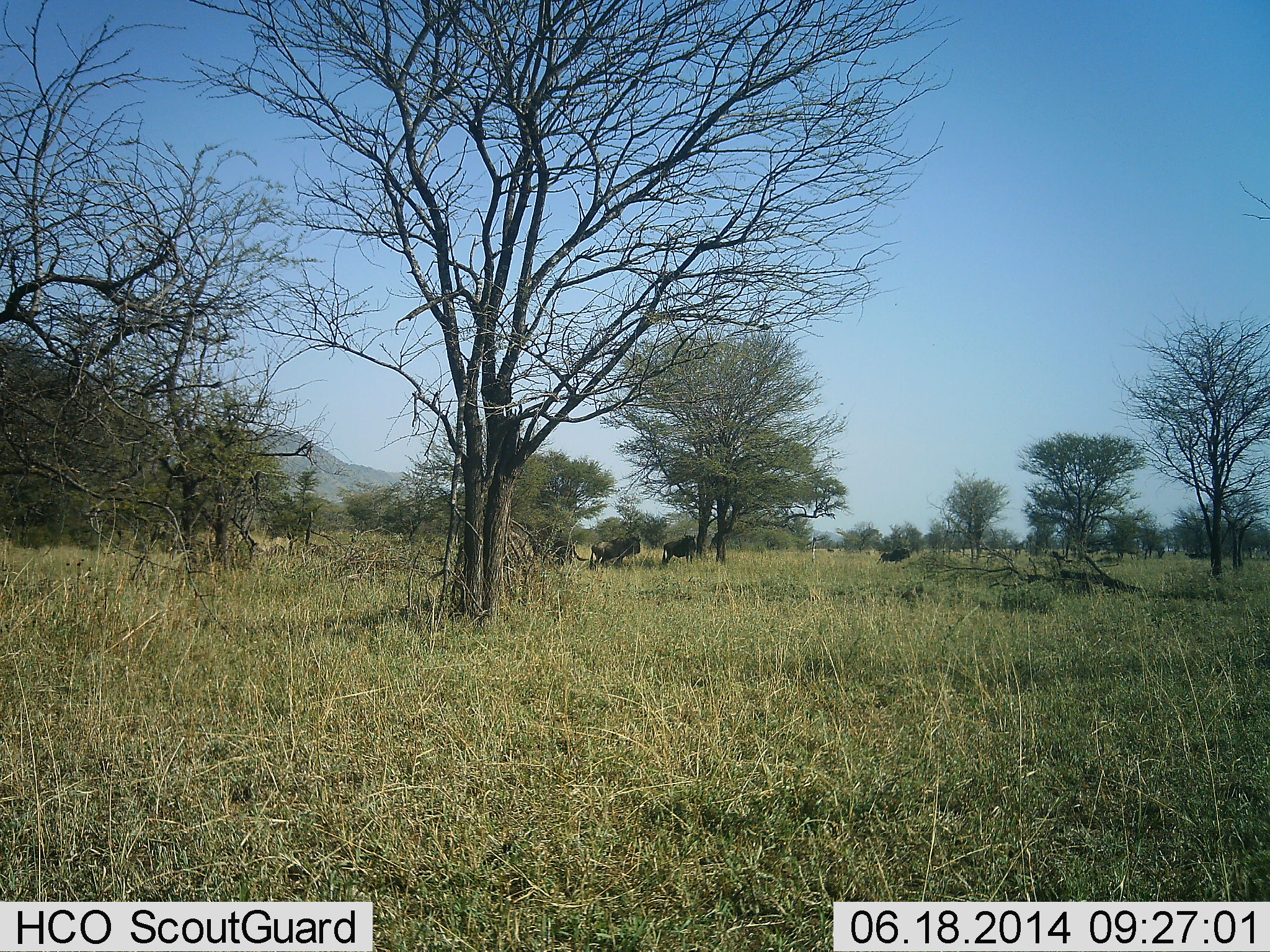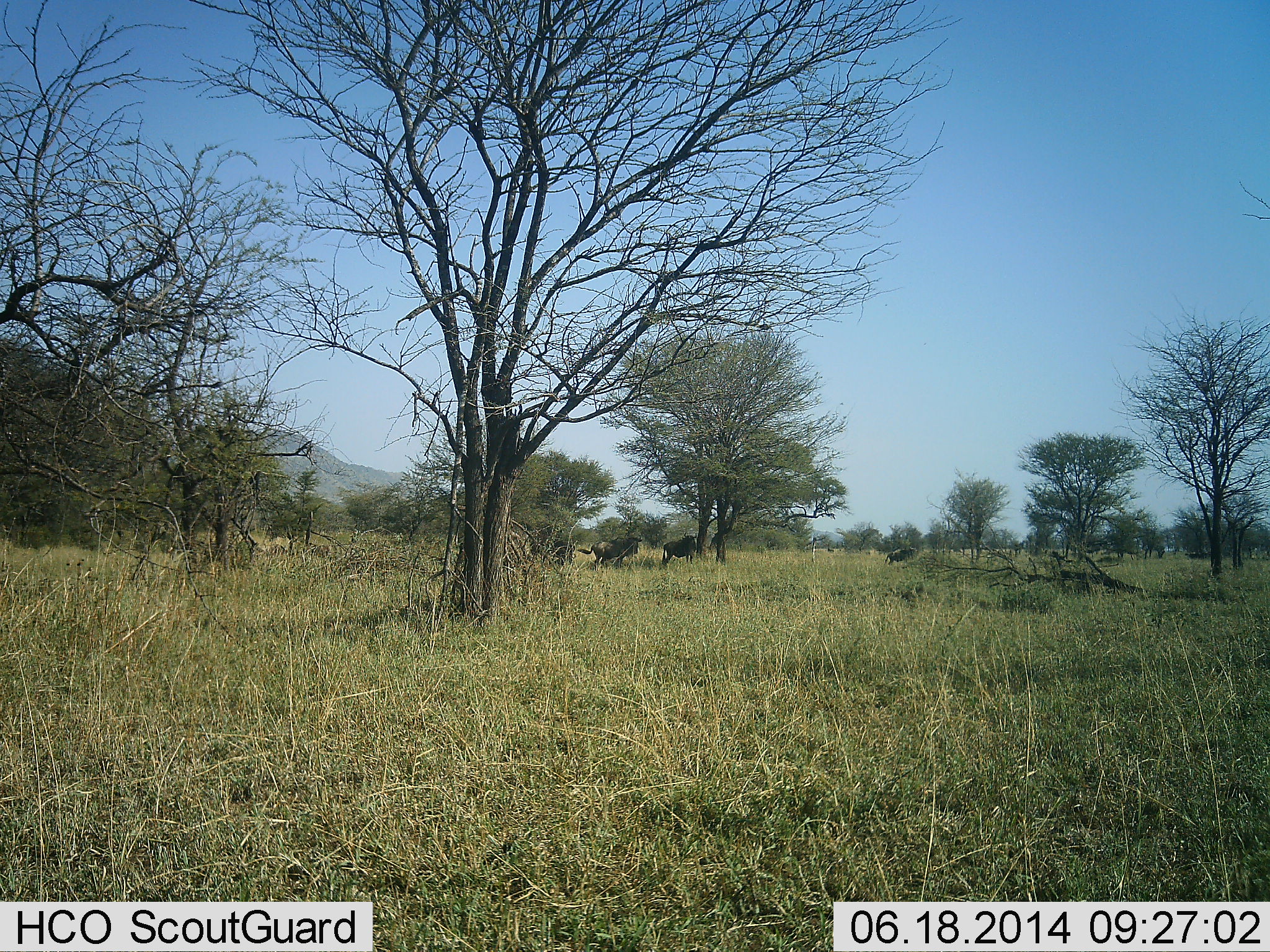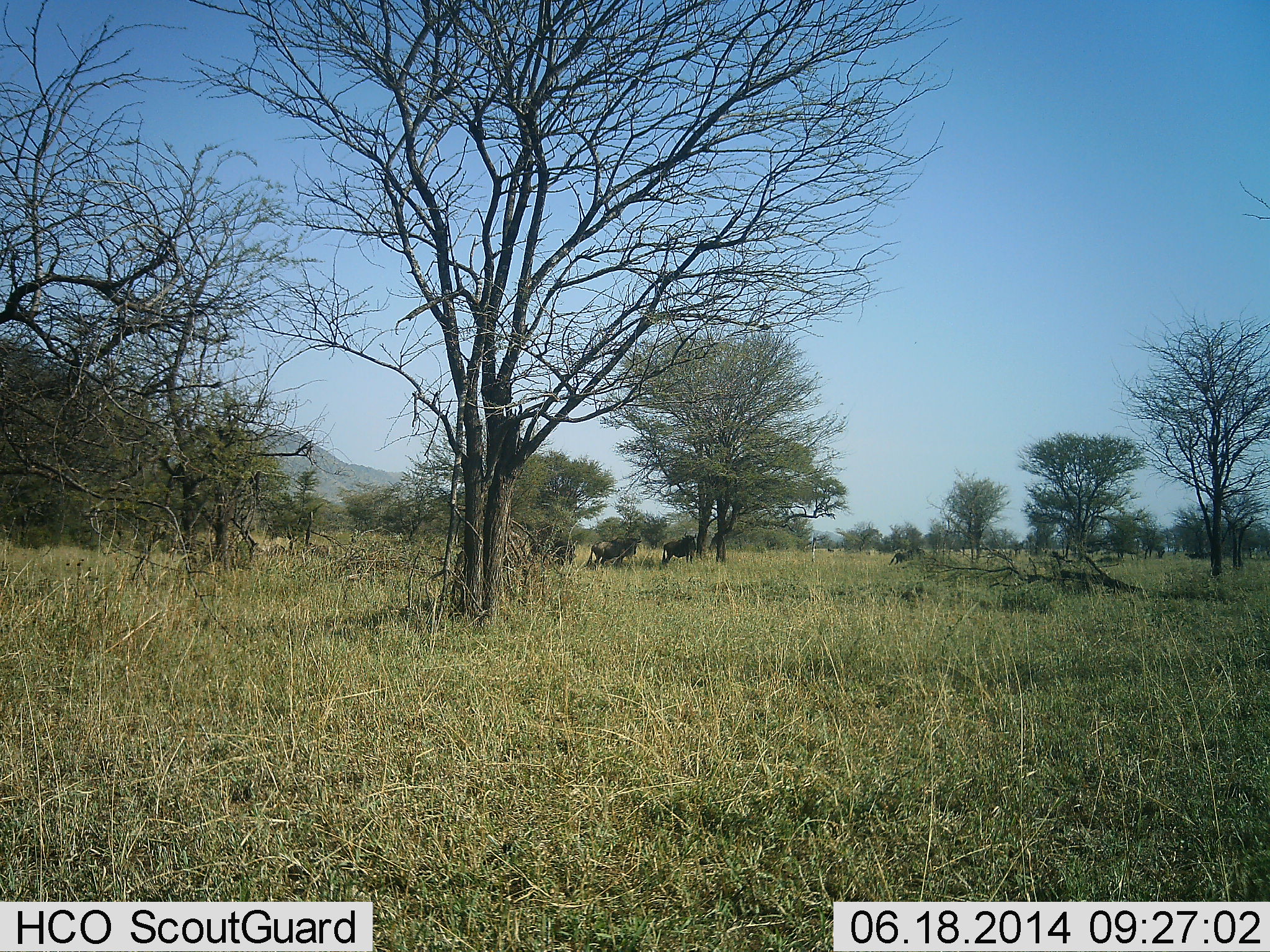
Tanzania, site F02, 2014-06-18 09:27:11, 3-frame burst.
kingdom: Animalia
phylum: Chordata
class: Mammalia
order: Artiodactyla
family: Bovidae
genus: Connochaetes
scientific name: Connochaetes taurinus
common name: blue wildebeest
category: wildebeest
Wildebeest (blue wildebeest) (Connochaetes taurinus), count 4. Behavior (volunteer vote fractions): standing 90%, resting 20%, moving 70%, interacting 0%. Young present (vote fraction): 0%. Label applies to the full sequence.